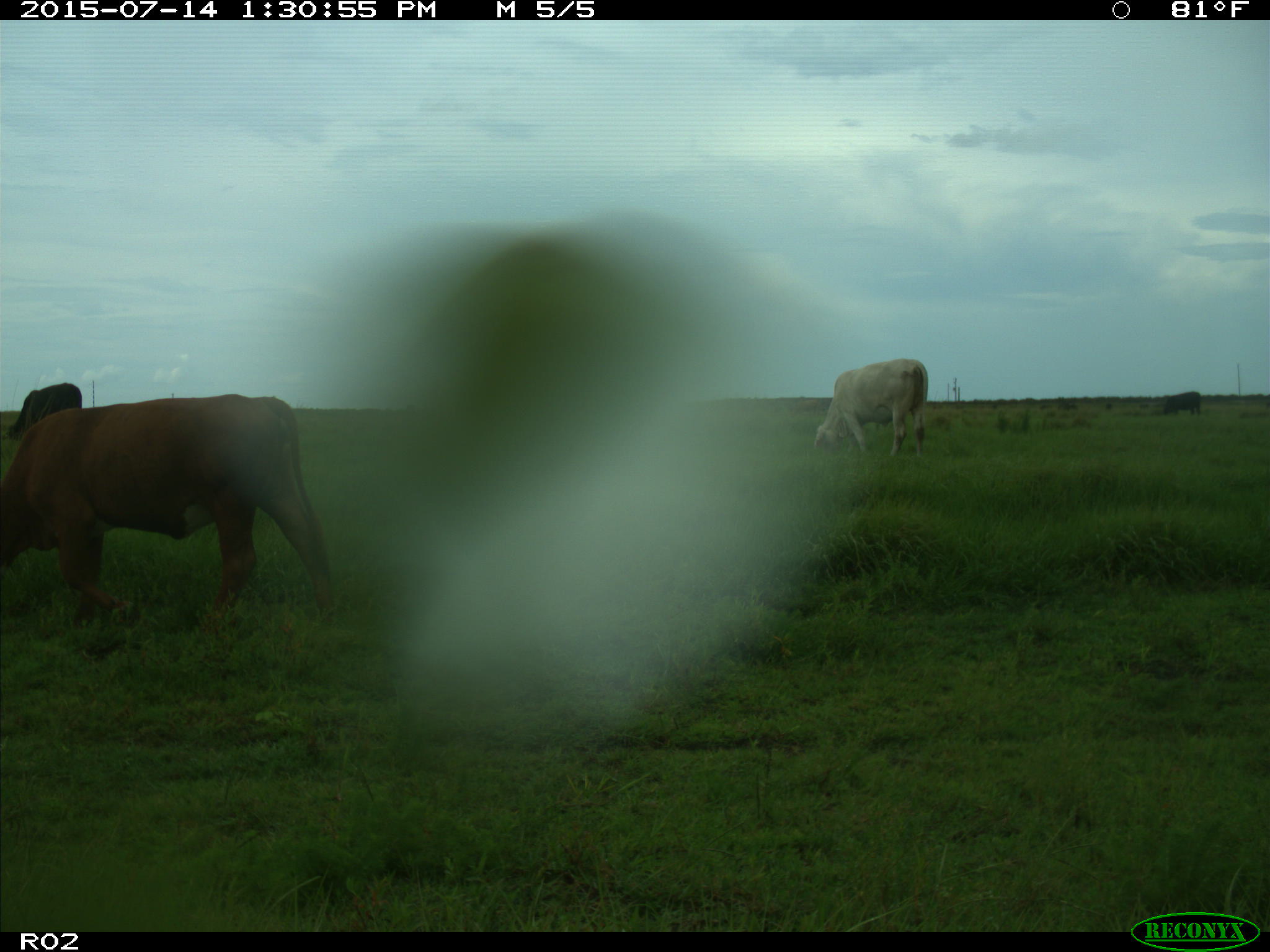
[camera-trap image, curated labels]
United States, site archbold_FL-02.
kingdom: Animalia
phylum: Chordata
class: Mammalia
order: Artiodactyla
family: Bovidae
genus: Bos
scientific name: Bos taurus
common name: domestic cow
Bos taurus (domestic cow).